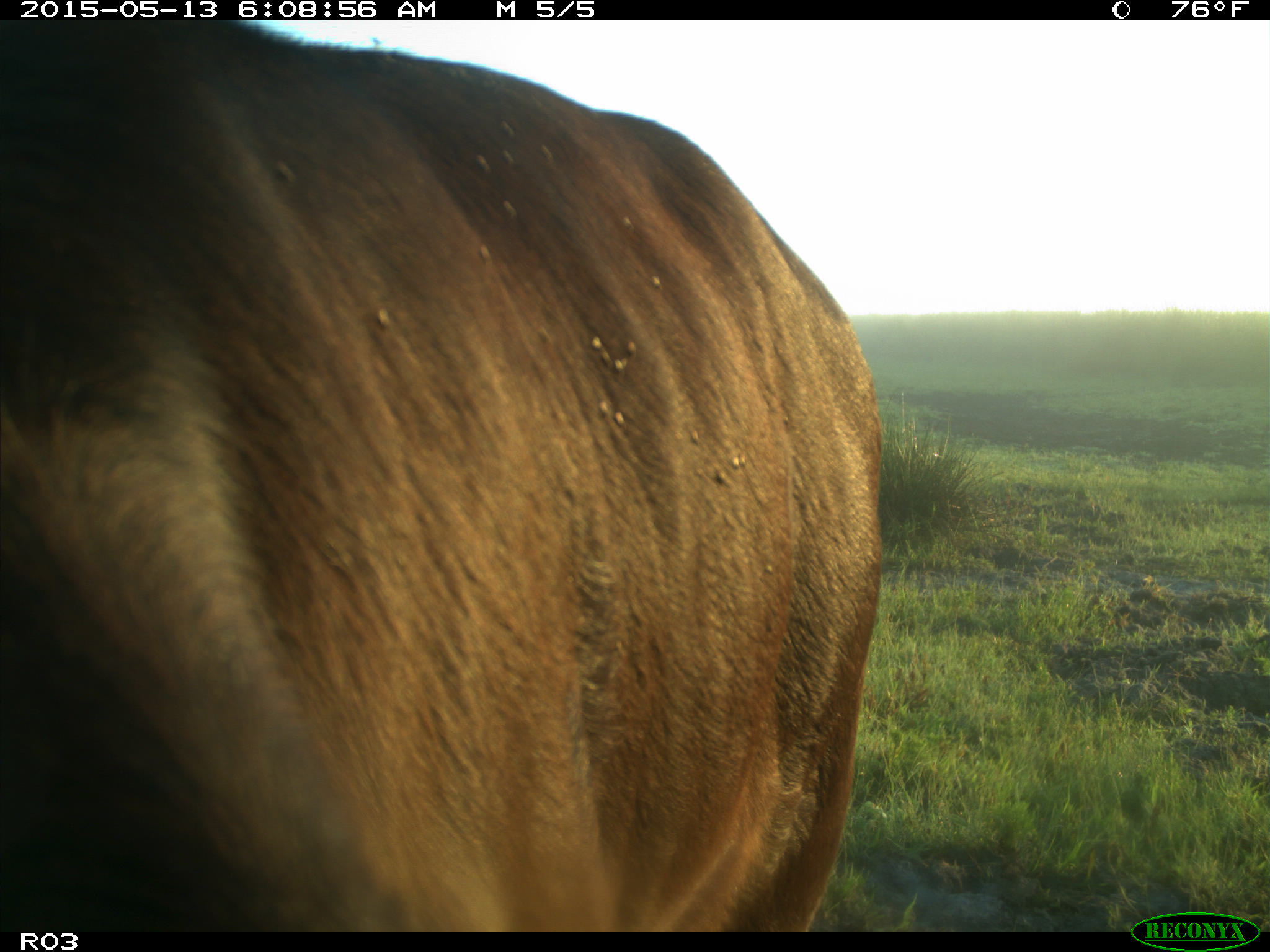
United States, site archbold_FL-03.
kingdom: Animalia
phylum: Chordata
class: Mammalia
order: Artiodactyla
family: Bovidae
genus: Bos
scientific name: Bos taurus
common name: domestic cow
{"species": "Bos taurus (domestic cow)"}